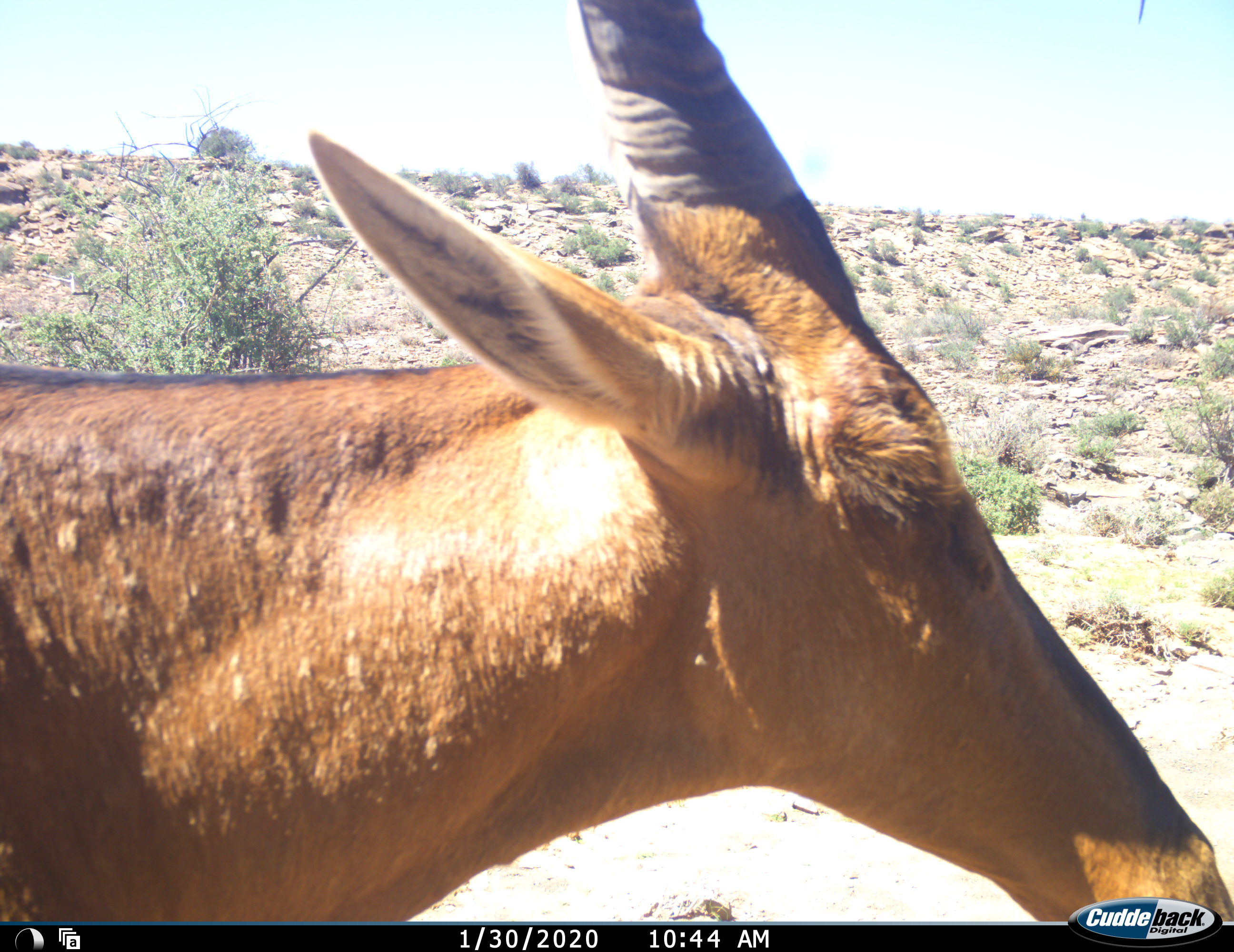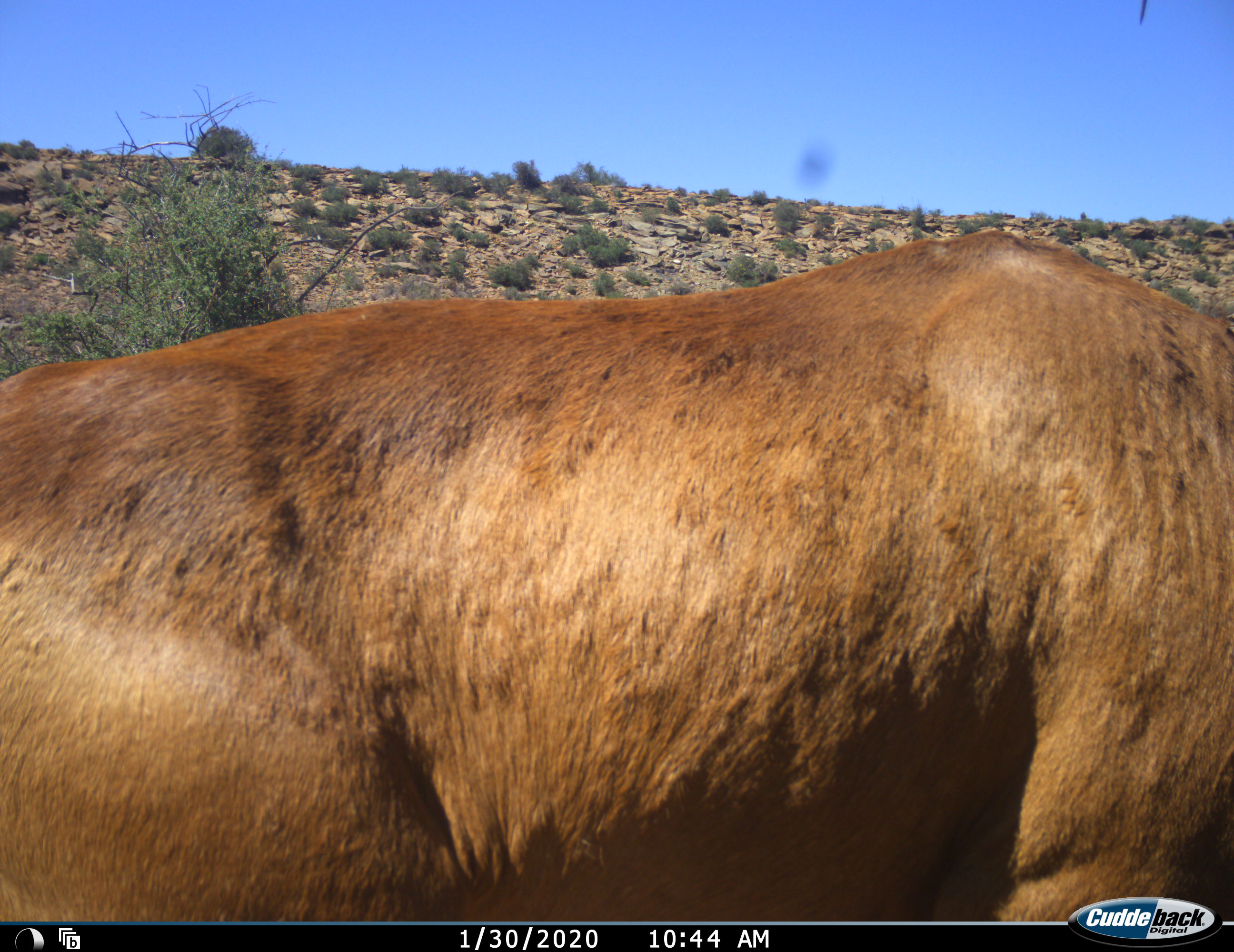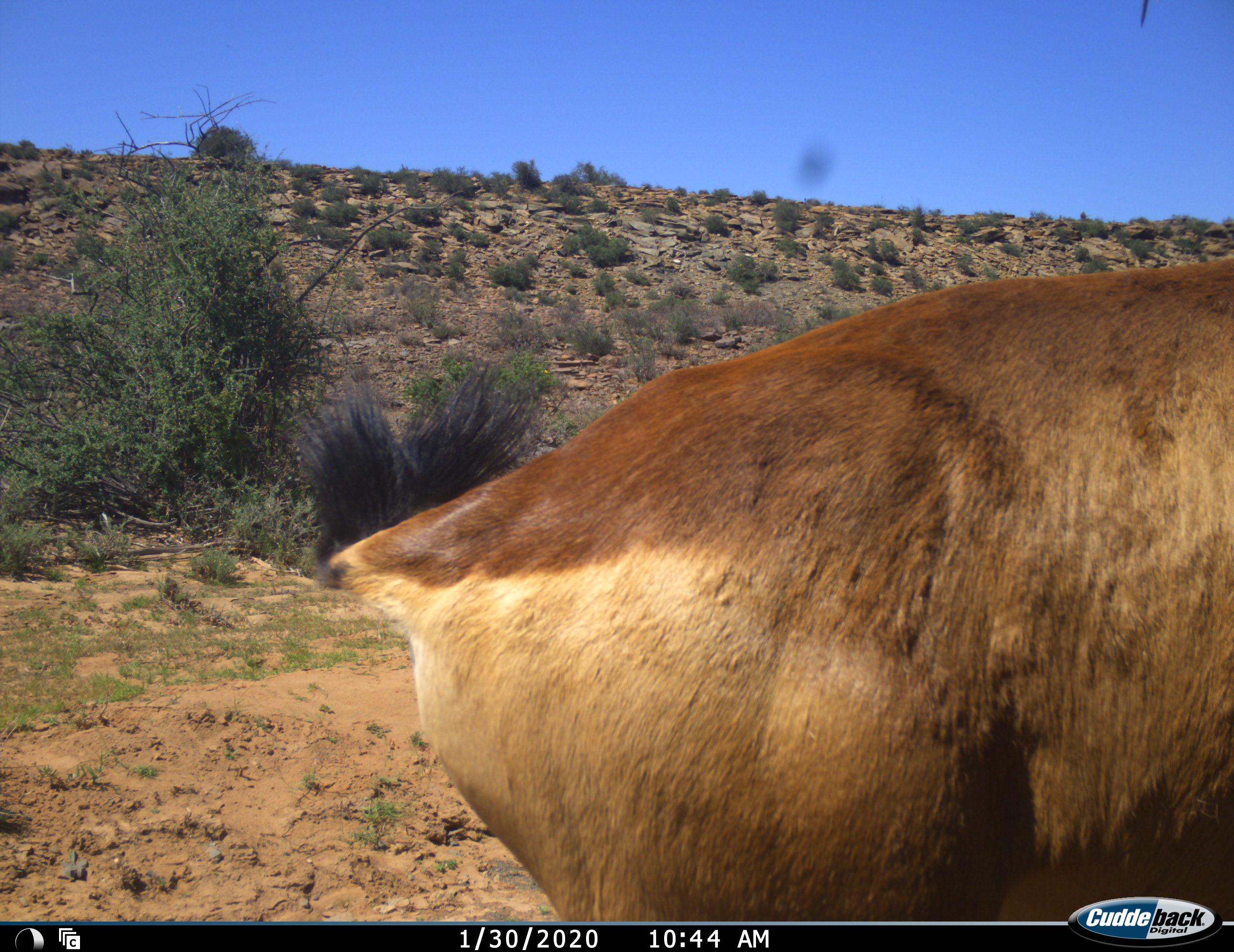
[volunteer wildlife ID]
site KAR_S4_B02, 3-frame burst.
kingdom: Animalia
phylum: Chordata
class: Mammalia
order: Artiodactyla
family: Bovidae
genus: Alcelaphus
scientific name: Alcelaphus buselaphus caama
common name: red hartebeest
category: hartebeestred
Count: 1.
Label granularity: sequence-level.